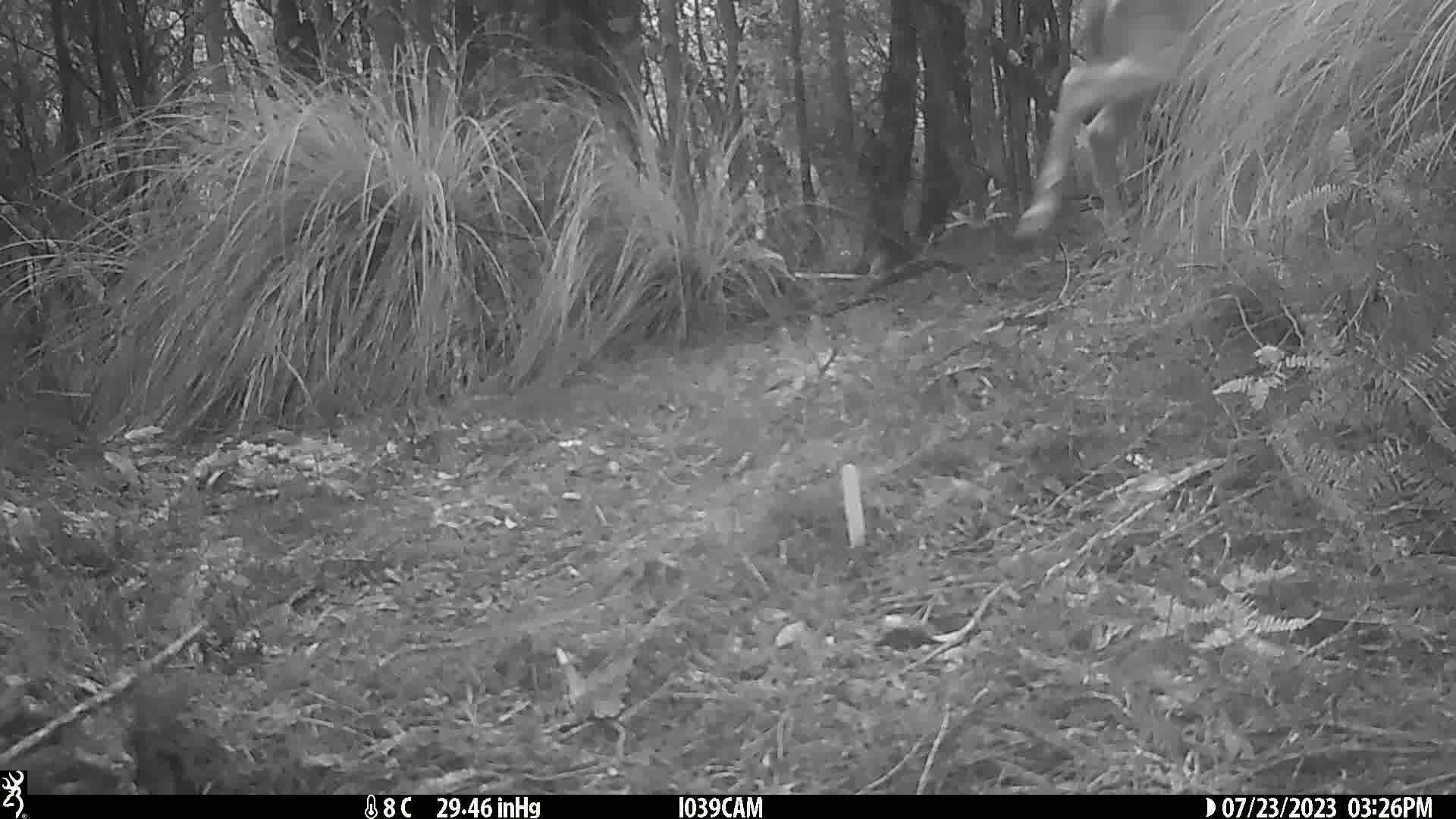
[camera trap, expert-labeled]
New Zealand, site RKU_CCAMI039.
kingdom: Animalia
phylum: Chordata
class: Mammalia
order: Artiodactyla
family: Cervidae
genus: Odocoileus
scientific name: Odocoileus virginianus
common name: white-tailed deer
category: white tailed deer